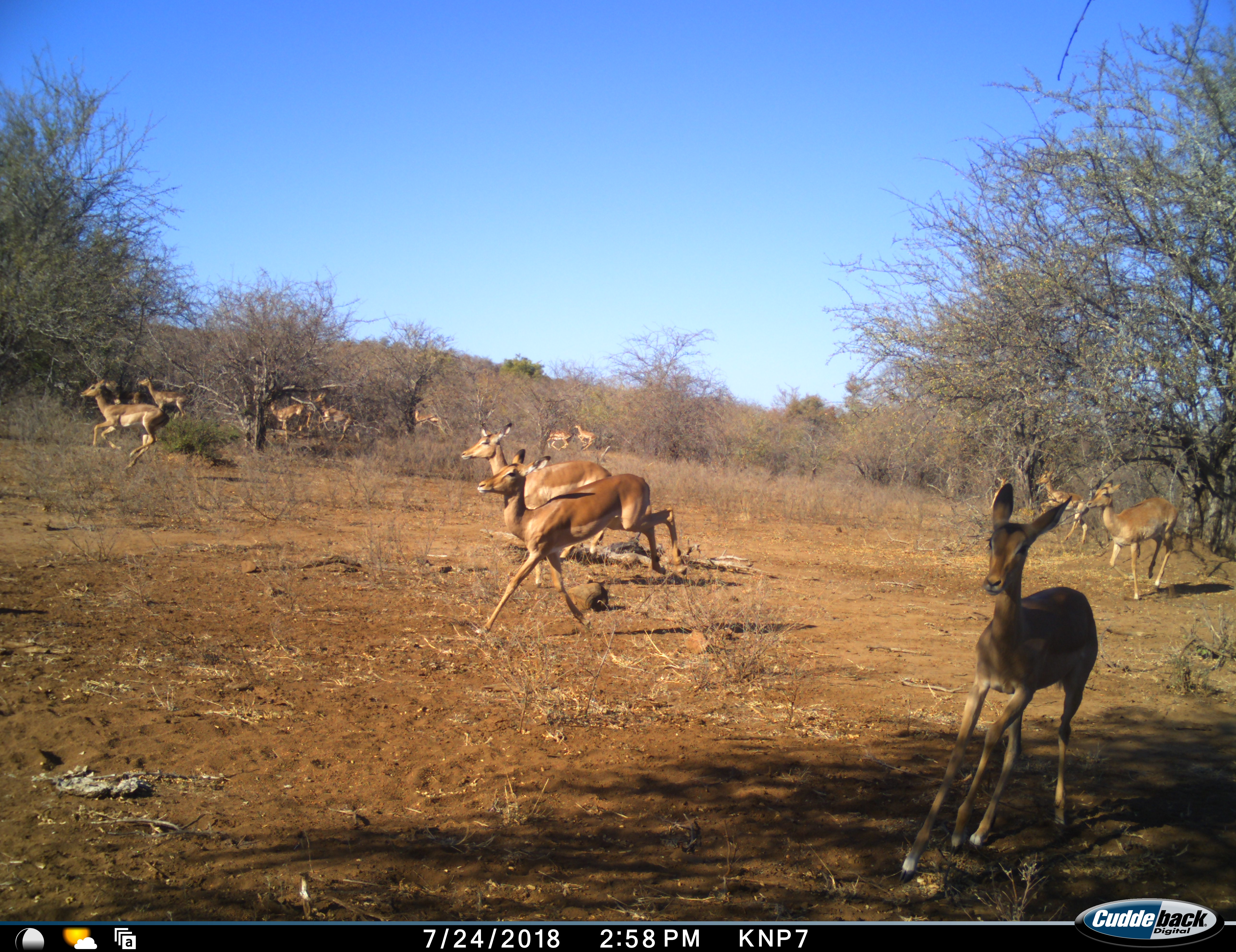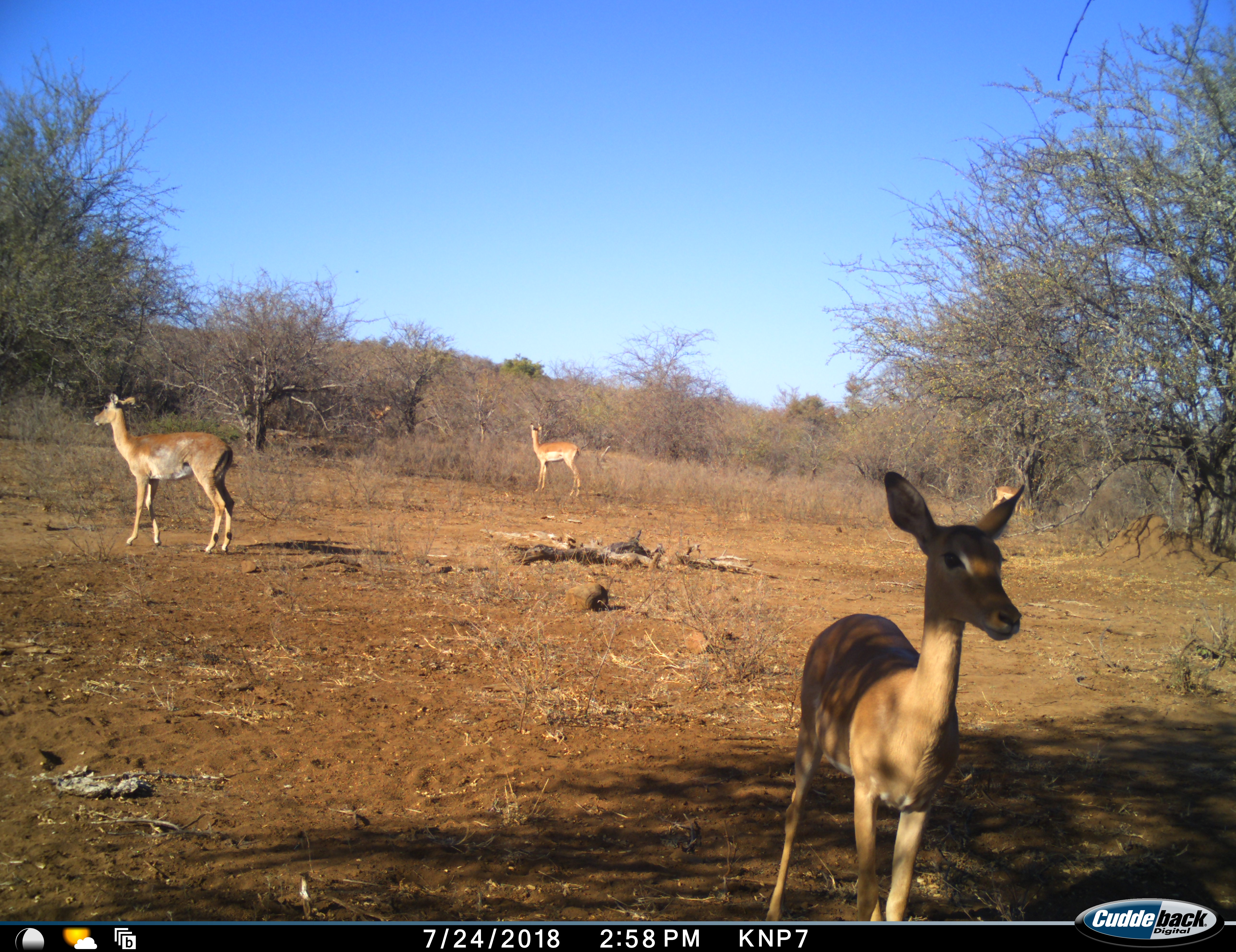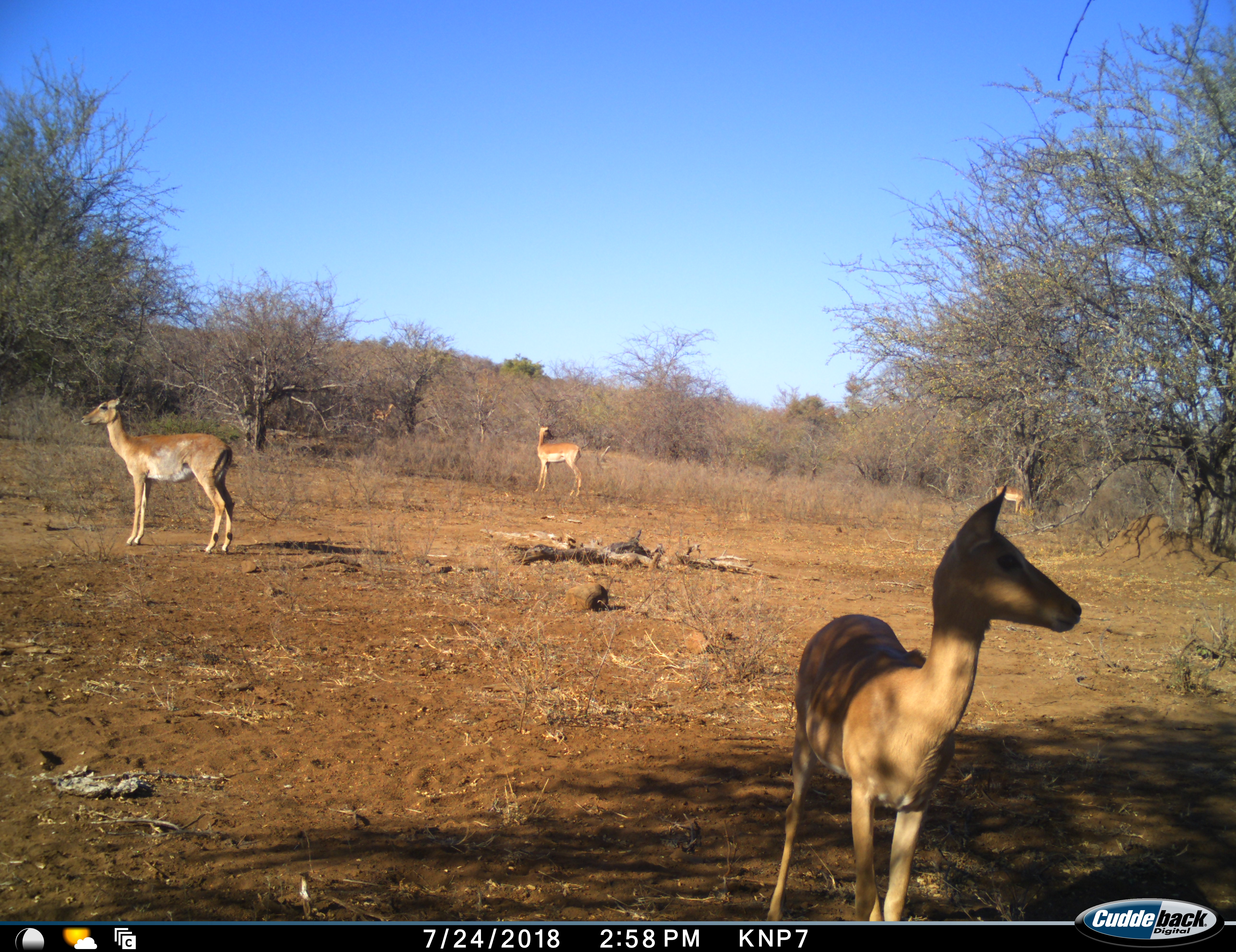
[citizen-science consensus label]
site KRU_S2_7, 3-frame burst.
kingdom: Animalia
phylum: Chordata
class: Mammalia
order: Artiodactyla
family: Bovidae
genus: Aepyceros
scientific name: Aepyceros melampus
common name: impala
Impala (Aepyceros melampus), count 11-50. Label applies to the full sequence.